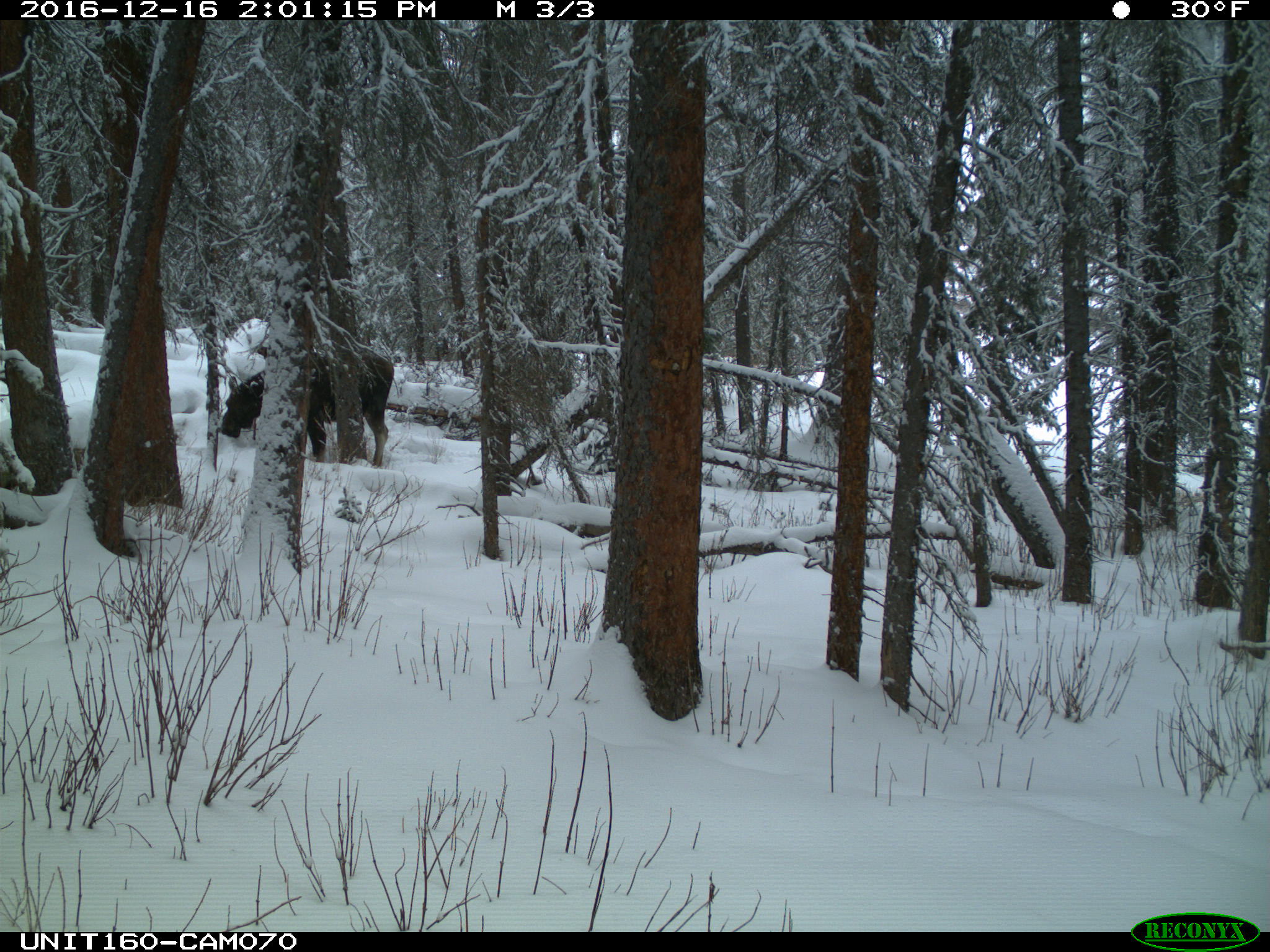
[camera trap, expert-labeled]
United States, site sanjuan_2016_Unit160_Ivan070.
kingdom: Animalia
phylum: Chordata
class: Mammalia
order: Artiodactyla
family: Cervidae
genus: Alces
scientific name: Alces alces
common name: moose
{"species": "Alces alces (moose)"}